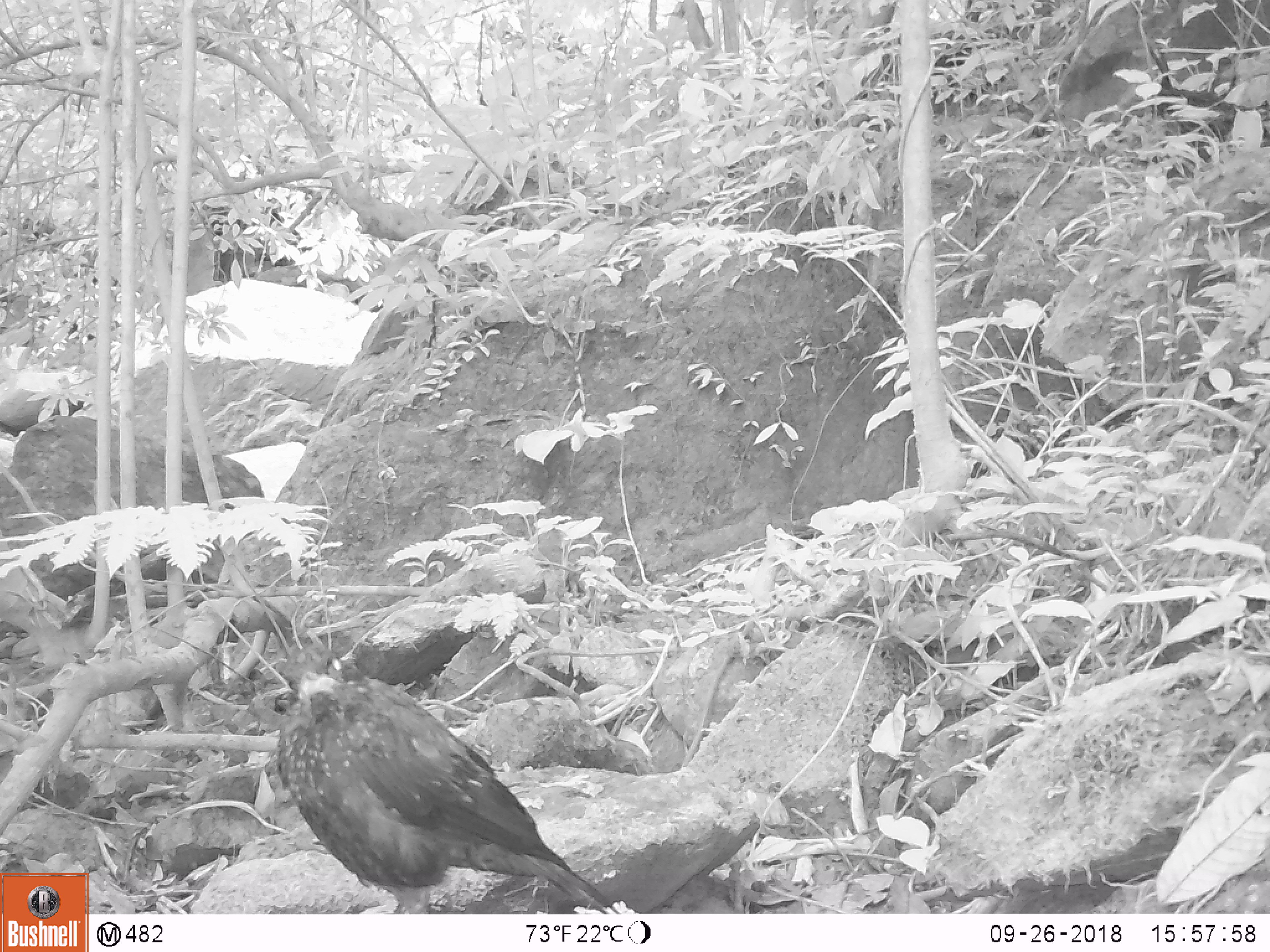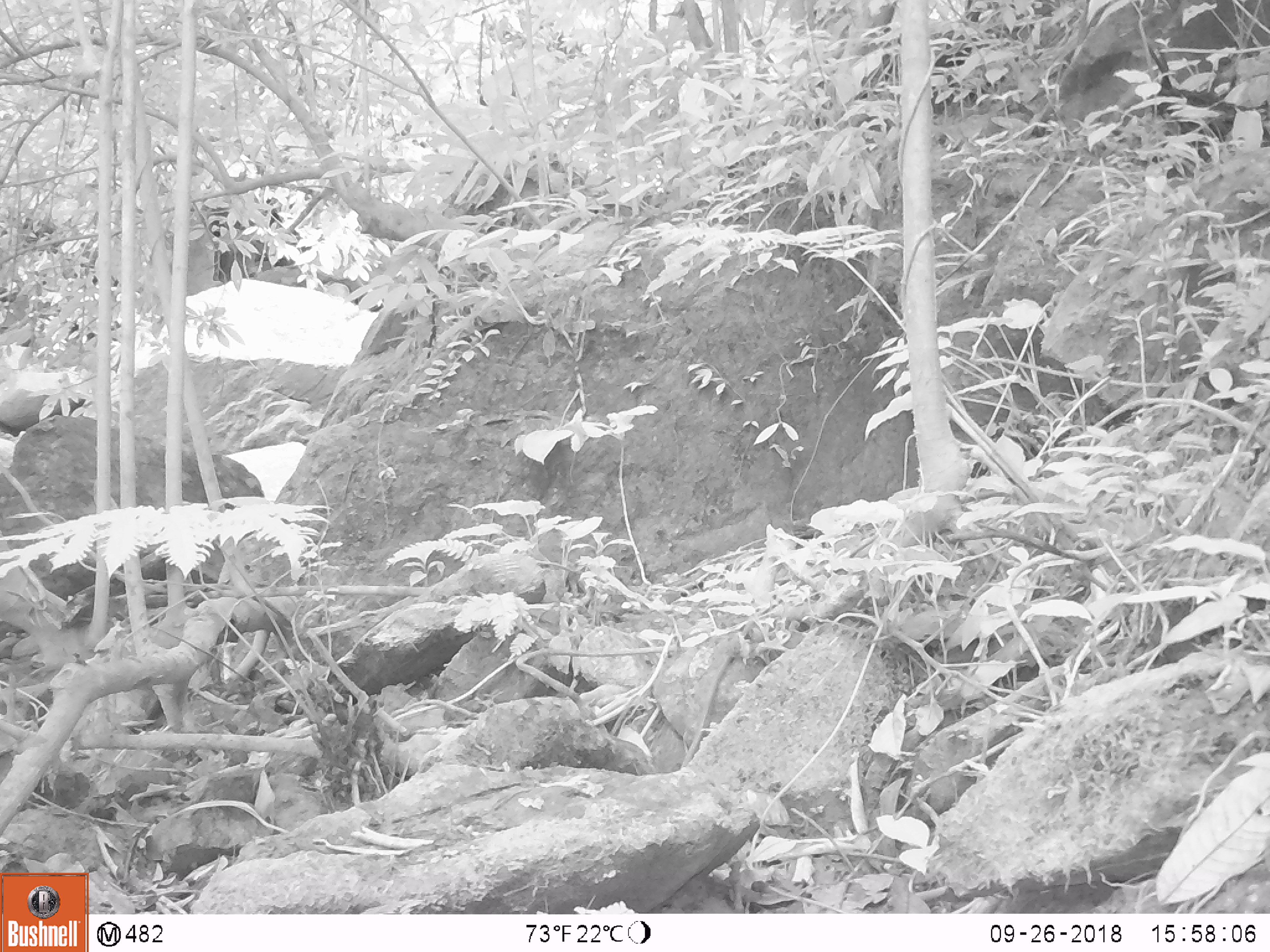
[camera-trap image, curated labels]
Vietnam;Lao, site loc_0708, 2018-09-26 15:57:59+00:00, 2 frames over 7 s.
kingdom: Animalia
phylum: Chordata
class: Aves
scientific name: Aves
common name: bird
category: unidentified bird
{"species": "unidentified bird (bird) (Aves)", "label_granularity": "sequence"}